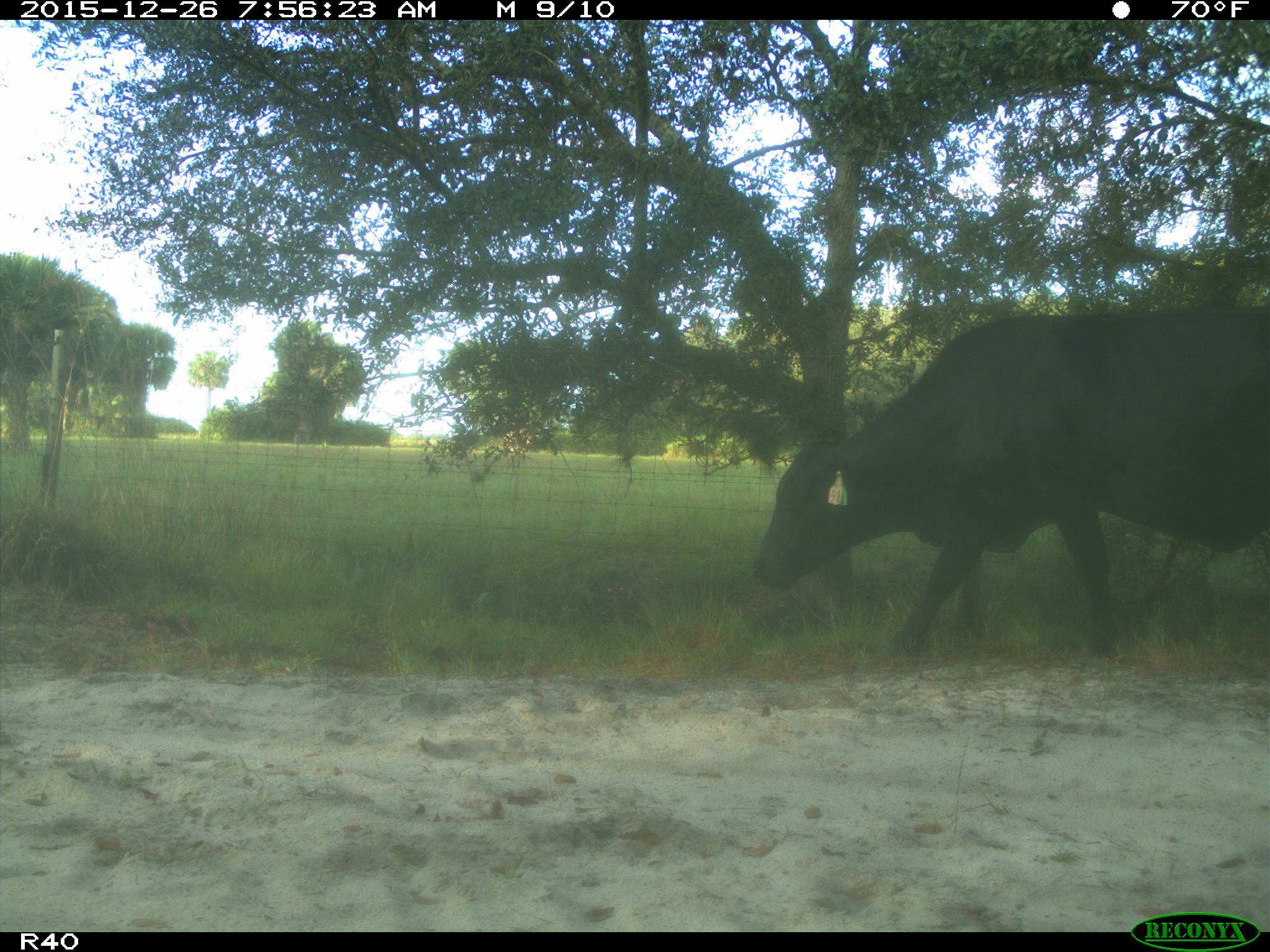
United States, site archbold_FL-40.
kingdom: Animalia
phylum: Chordata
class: Mammalia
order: Artiodactyla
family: Bovidae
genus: Bos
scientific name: Bos taurus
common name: domestic cow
Bos taurus (domestic cow).